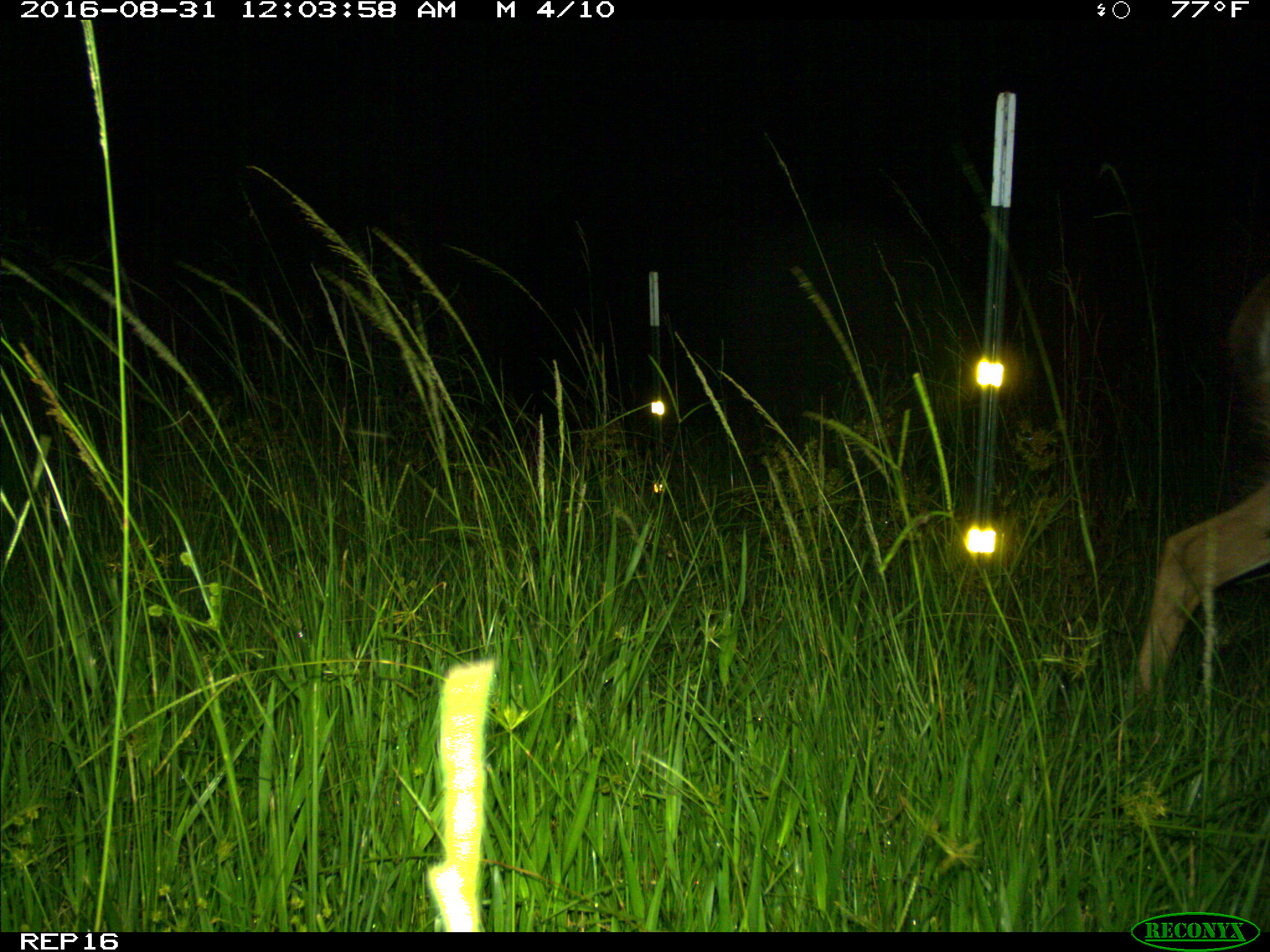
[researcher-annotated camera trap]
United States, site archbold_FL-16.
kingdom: Animalia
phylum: Chordata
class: Mammalia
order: Artiodactyla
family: Cervidae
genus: Odocoileus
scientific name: Odocoileus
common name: deer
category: unidentified deer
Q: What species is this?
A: Unidentified deer (deer) (Odocoileus).